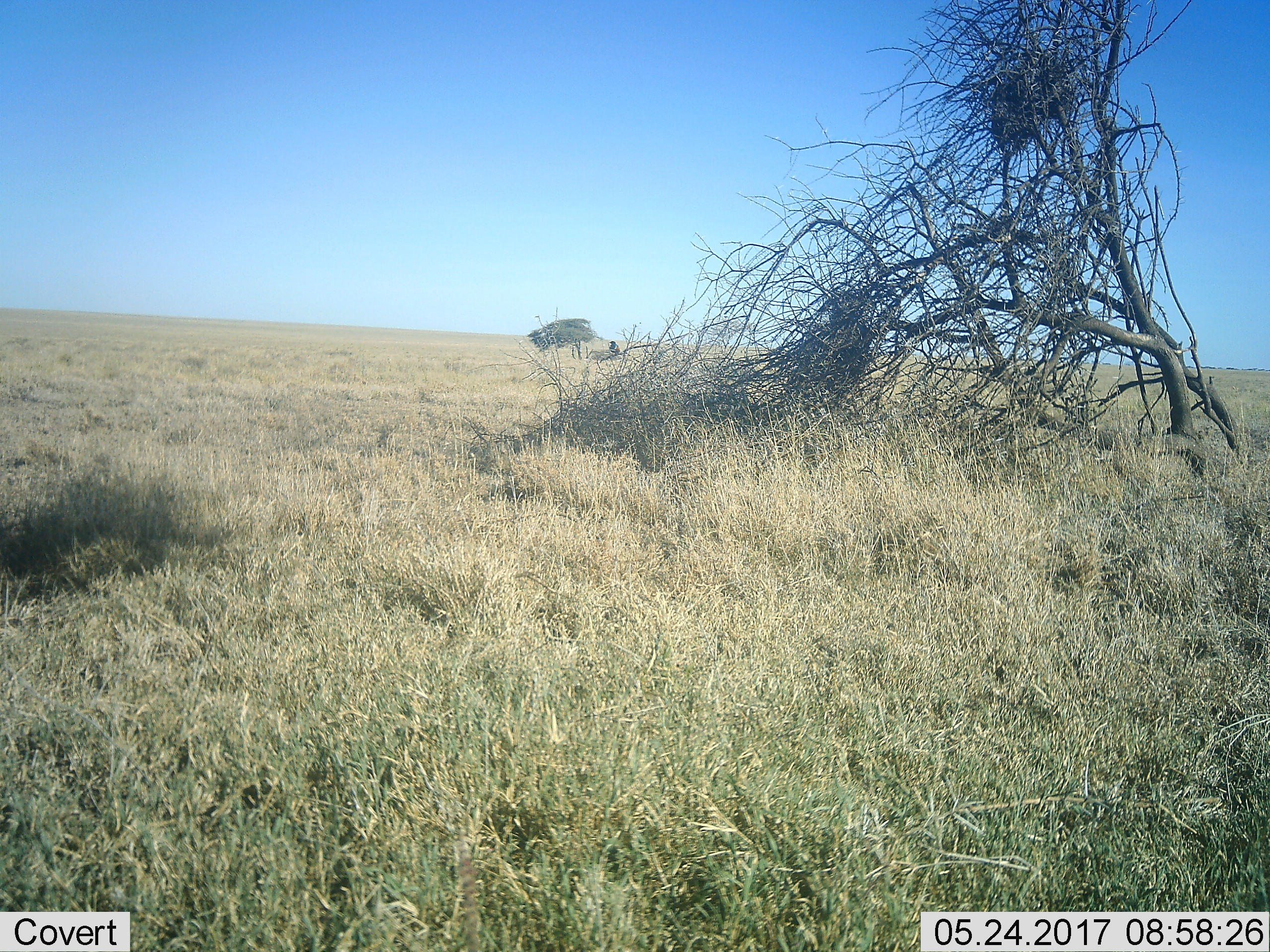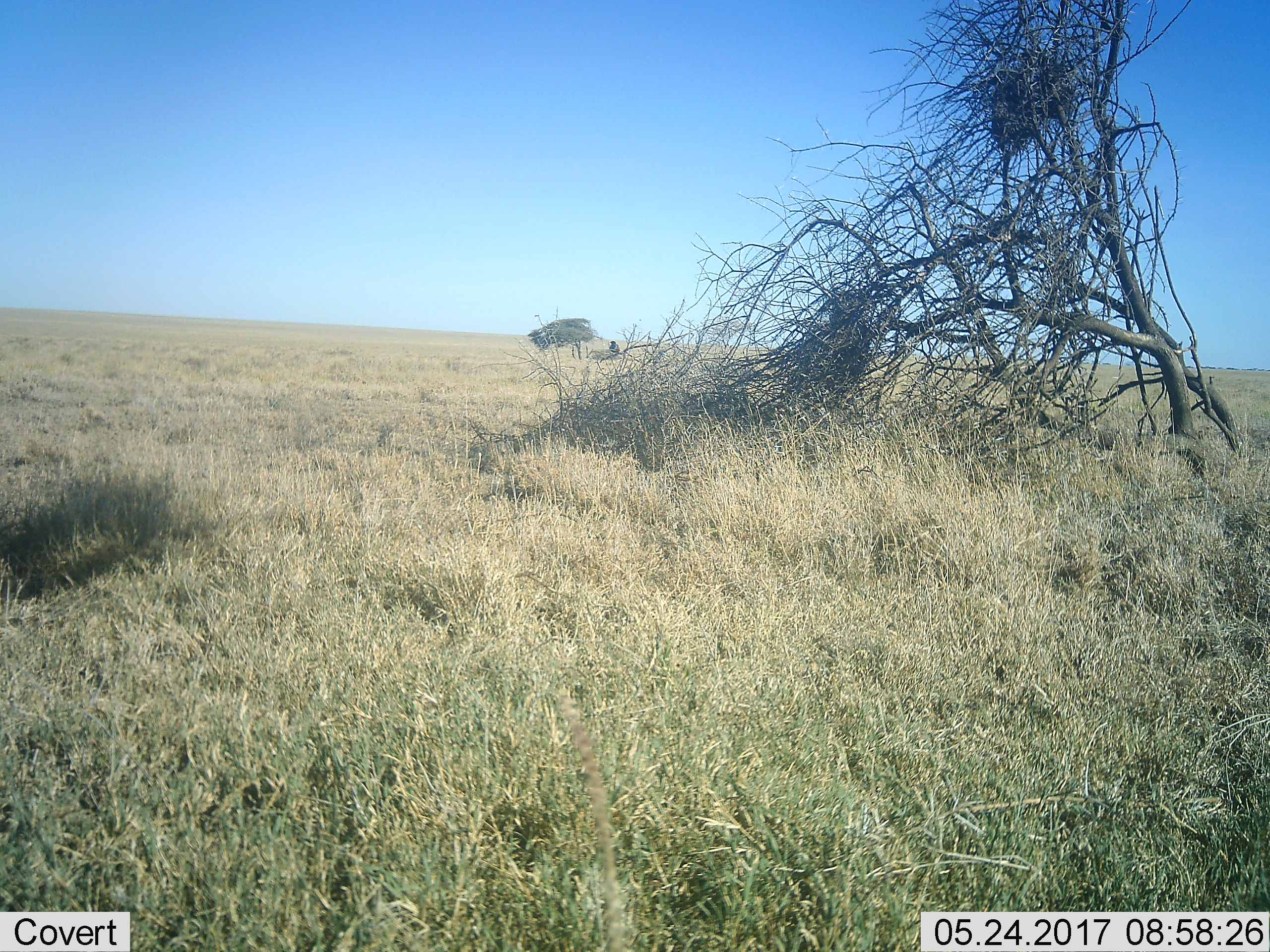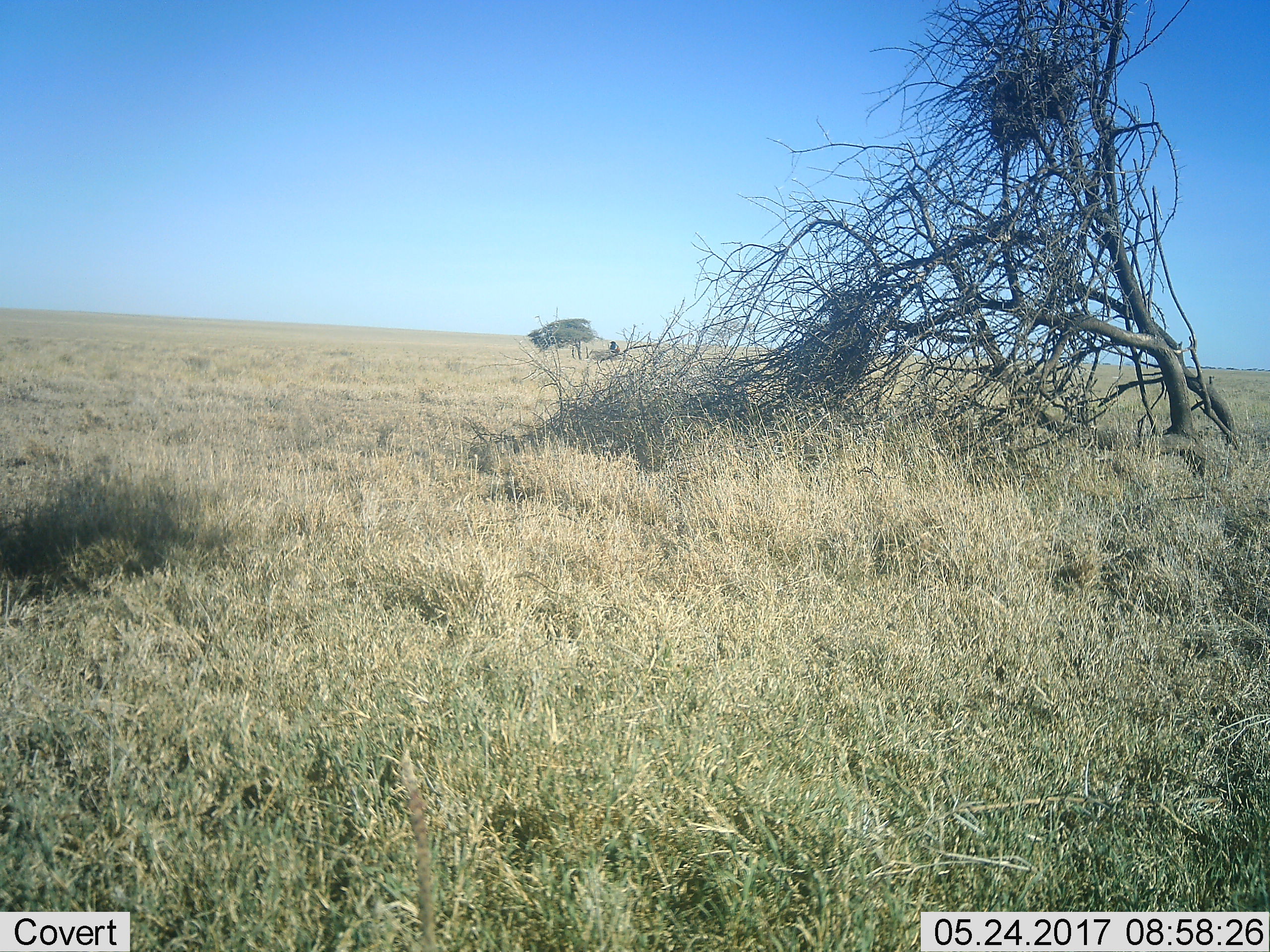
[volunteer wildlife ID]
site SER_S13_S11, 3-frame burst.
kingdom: Animalia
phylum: Chordata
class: Aves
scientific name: Aves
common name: bird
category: birdother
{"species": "birdother (bird) (Aves)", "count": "1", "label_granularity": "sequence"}